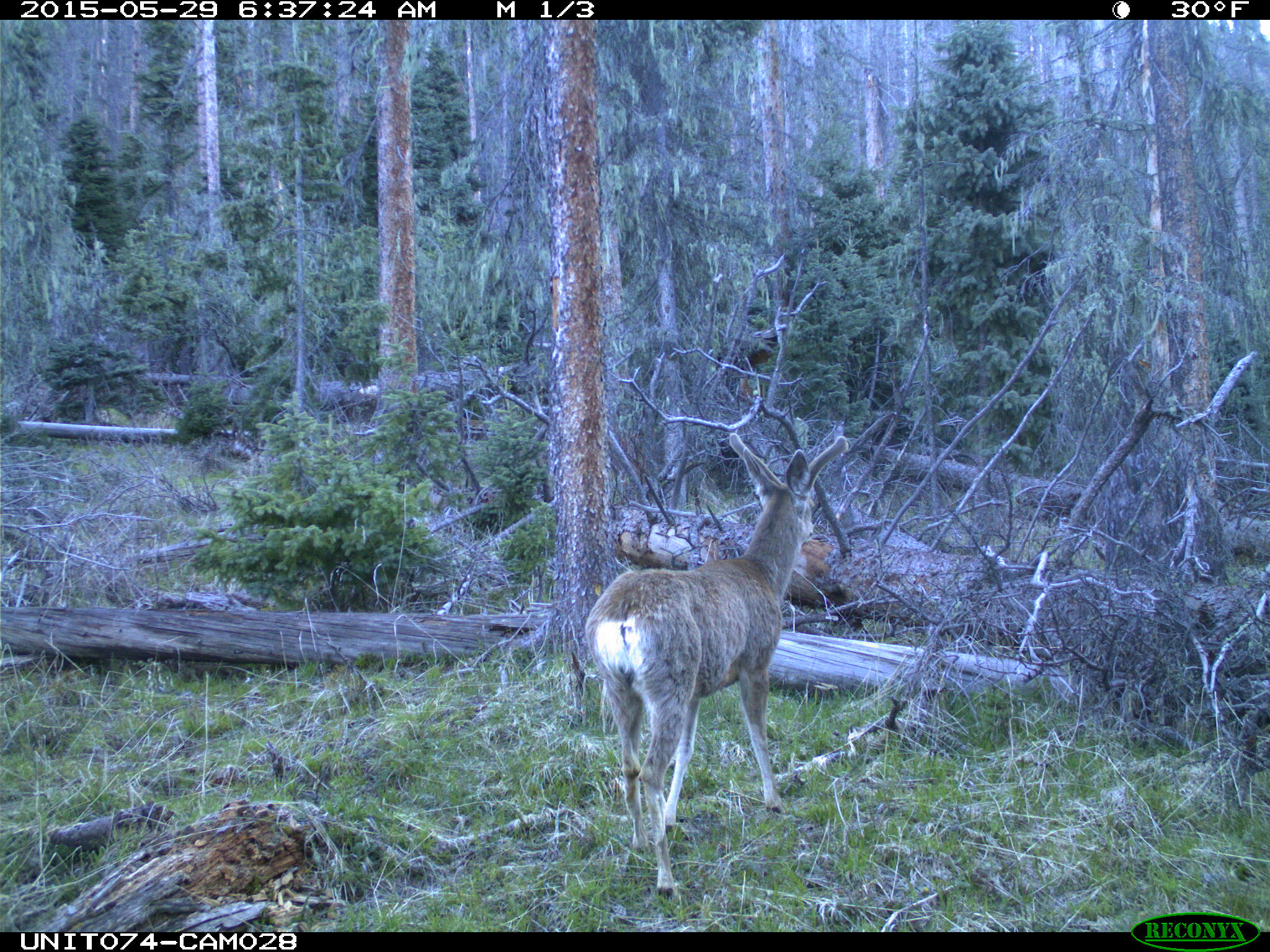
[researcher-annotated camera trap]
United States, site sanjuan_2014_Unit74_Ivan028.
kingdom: Animalia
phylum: Chordata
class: Mammalia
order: Artiodactyla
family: Cervidae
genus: Odocoileus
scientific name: Odocoileus hemionus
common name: mule deer